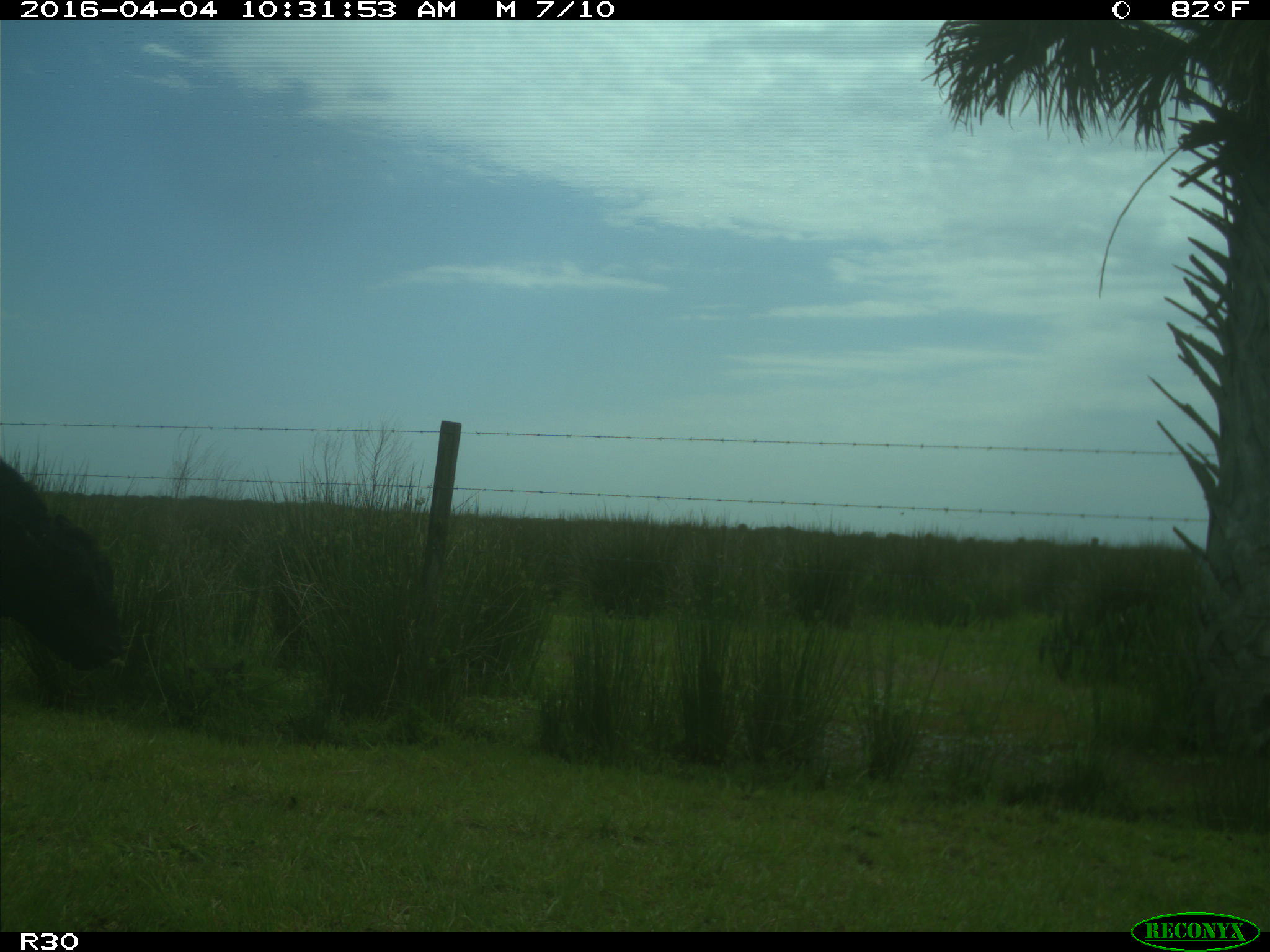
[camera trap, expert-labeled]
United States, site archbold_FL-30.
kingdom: Animalia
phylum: Chordata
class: Mammalia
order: Artiodactyla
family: Bovidae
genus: Bos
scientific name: Bos taurus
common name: domestic cow